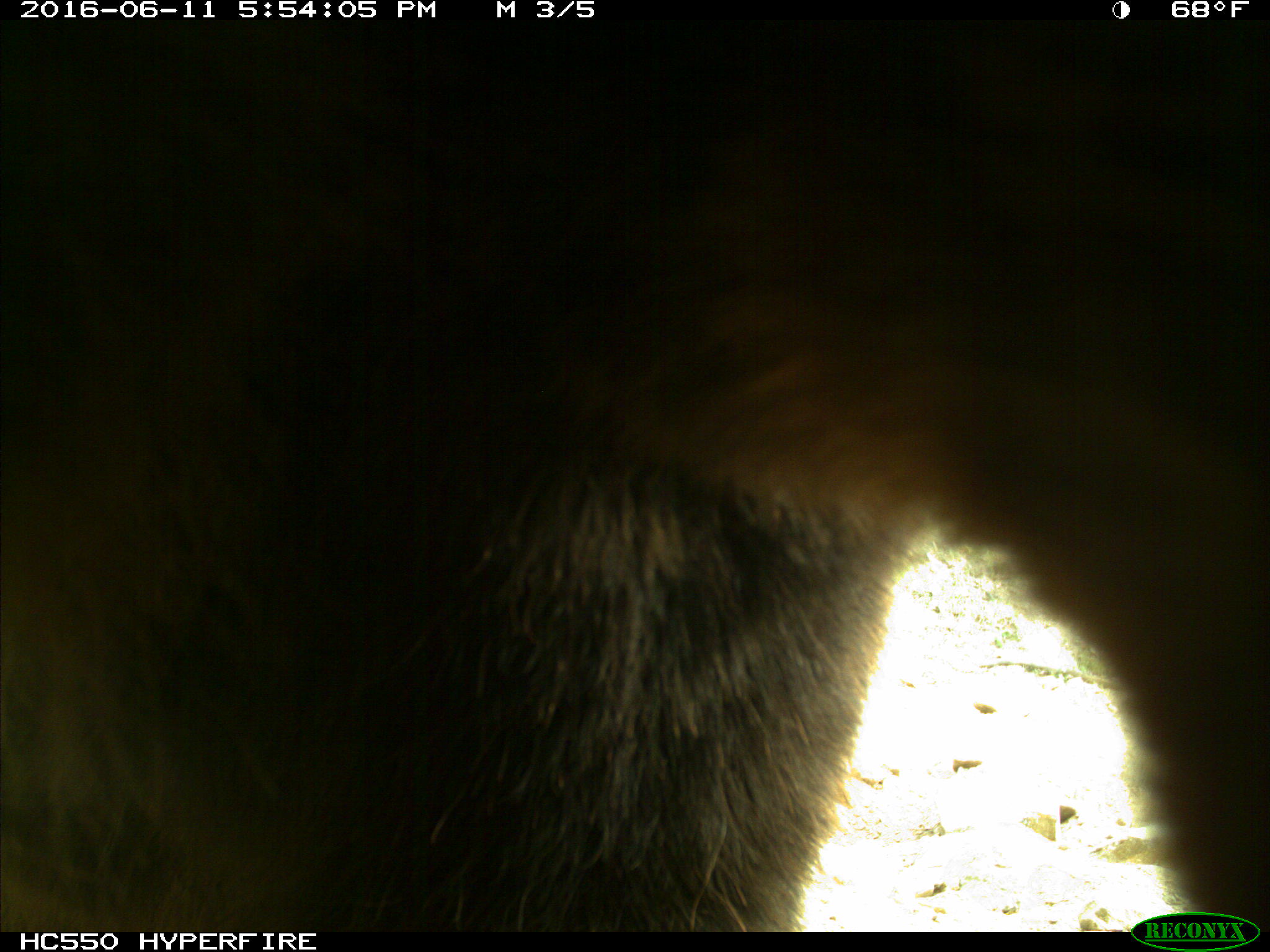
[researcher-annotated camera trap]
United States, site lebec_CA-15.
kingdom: Animalia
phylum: Chordata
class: Mammalia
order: Carnivora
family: Ursidae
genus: Ursus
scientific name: Ursus americanus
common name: american black bear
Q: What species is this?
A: Ursus americanus (american black bear).